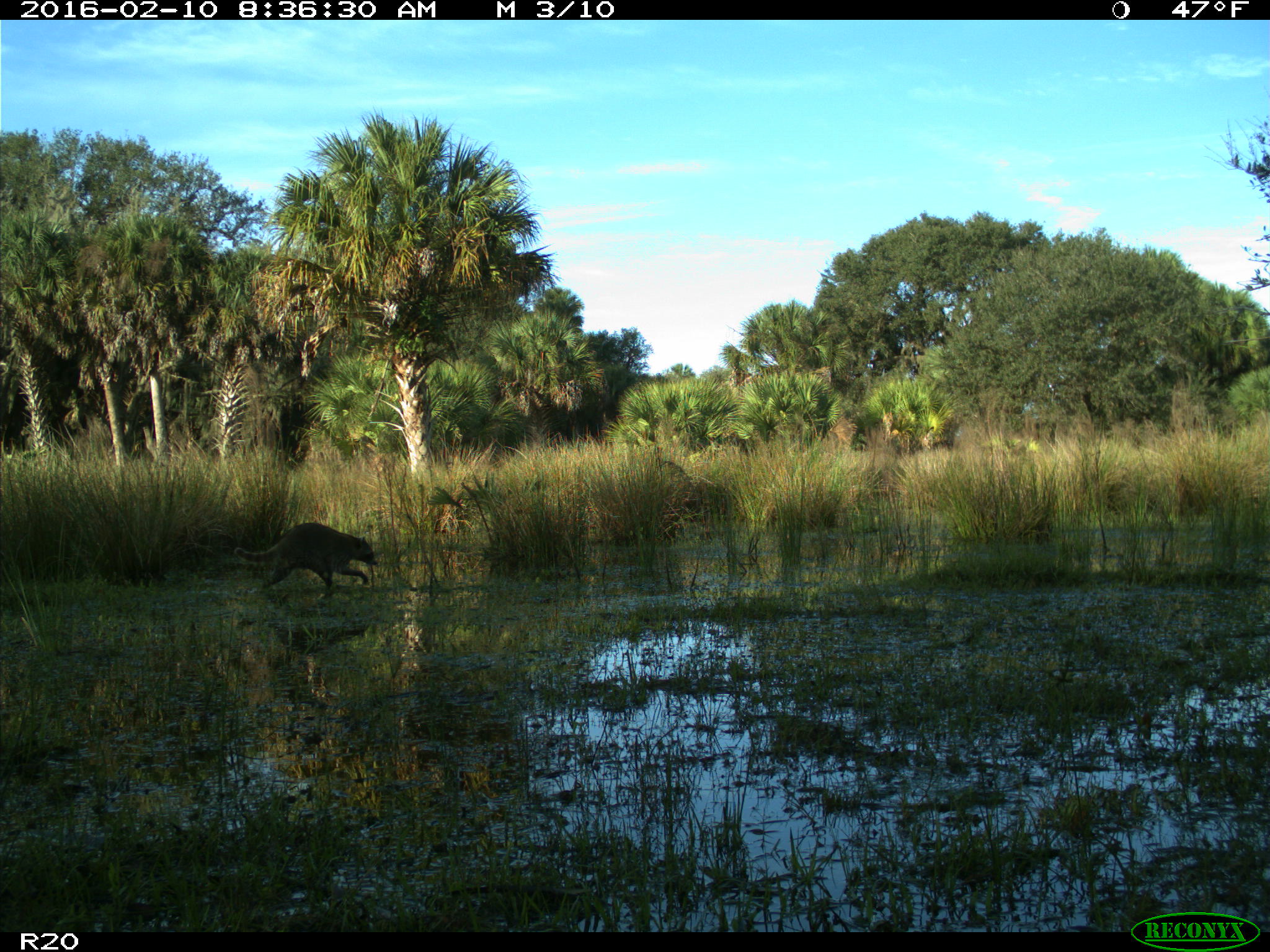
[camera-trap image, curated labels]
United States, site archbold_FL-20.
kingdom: Animalia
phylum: Chordata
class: Mammalia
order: Carnivora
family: Procyonidae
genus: Procyon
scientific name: Procyon lotor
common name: common raccoon